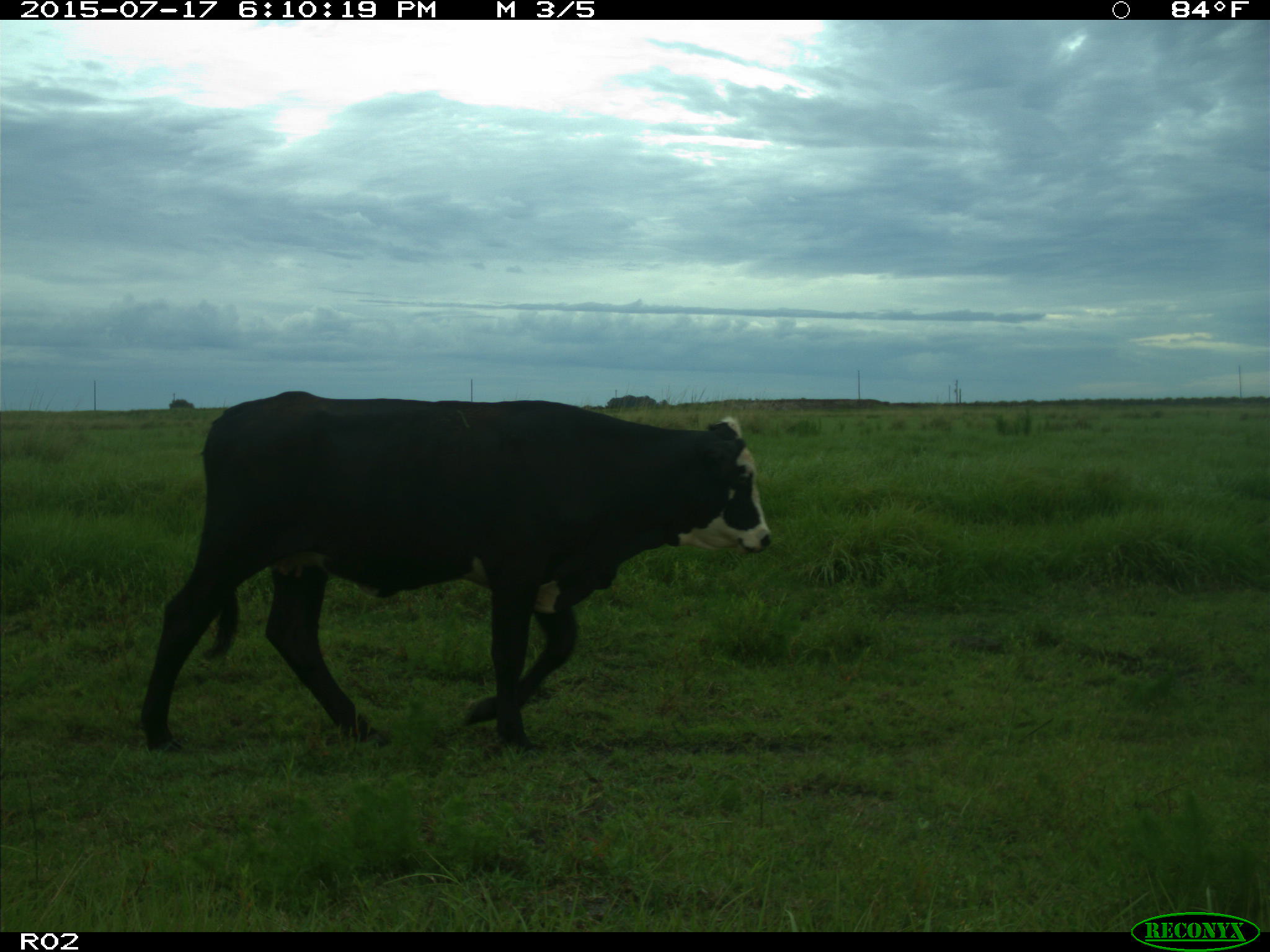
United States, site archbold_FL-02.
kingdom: Animalia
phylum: Chordata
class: Mammalia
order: Artiodactyla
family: Bovidae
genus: Bos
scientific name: Bos taurus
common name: domestic cow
Bos taurus (domestic cow).